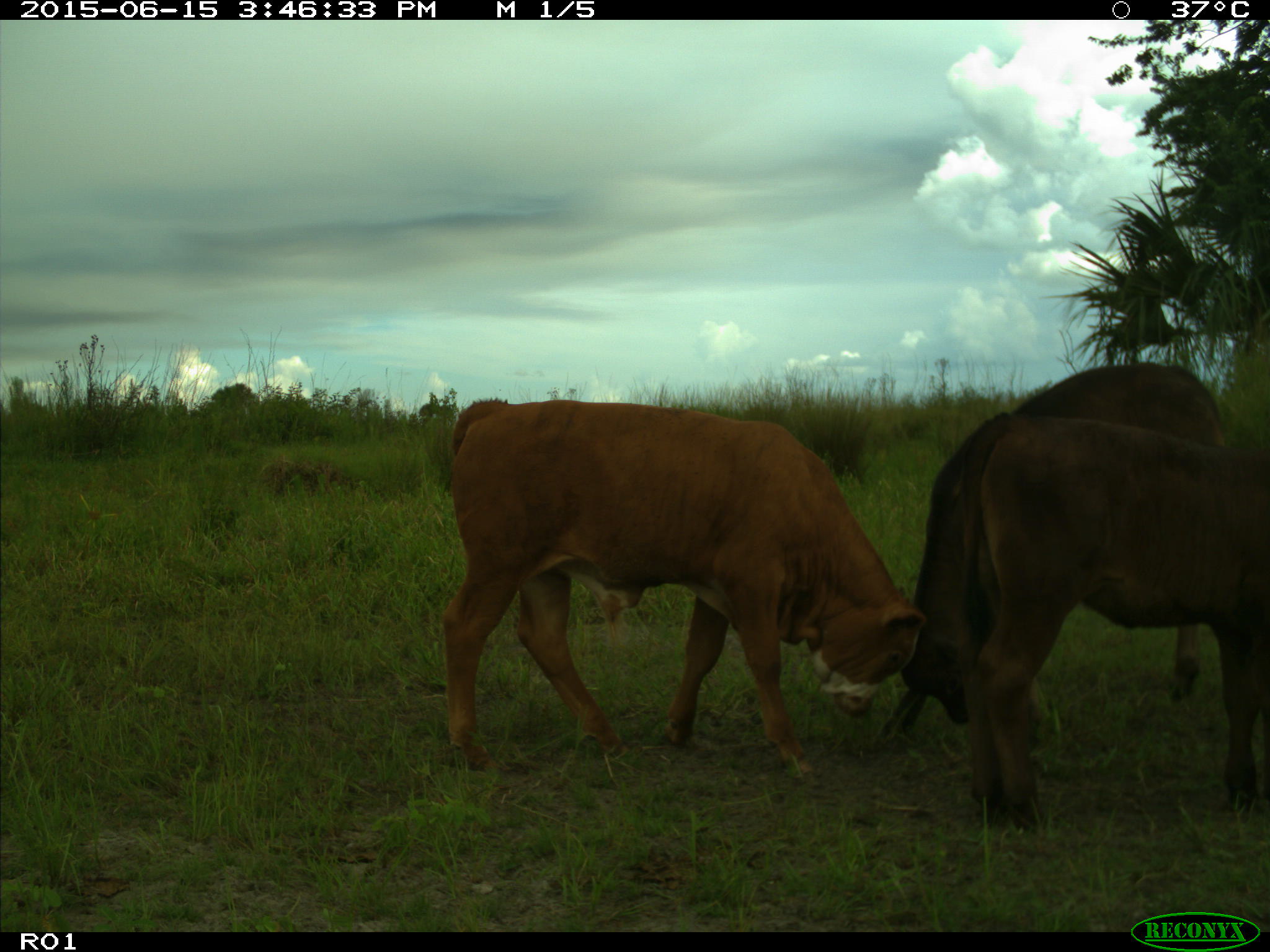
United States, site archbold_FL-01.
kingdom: Animalia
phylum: Chordata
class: Mammalia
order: Artiodactyla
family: Bovidae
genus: Bos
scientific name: Bos taurus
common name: domestic cow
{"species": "Bos taurus (domestic cow)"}